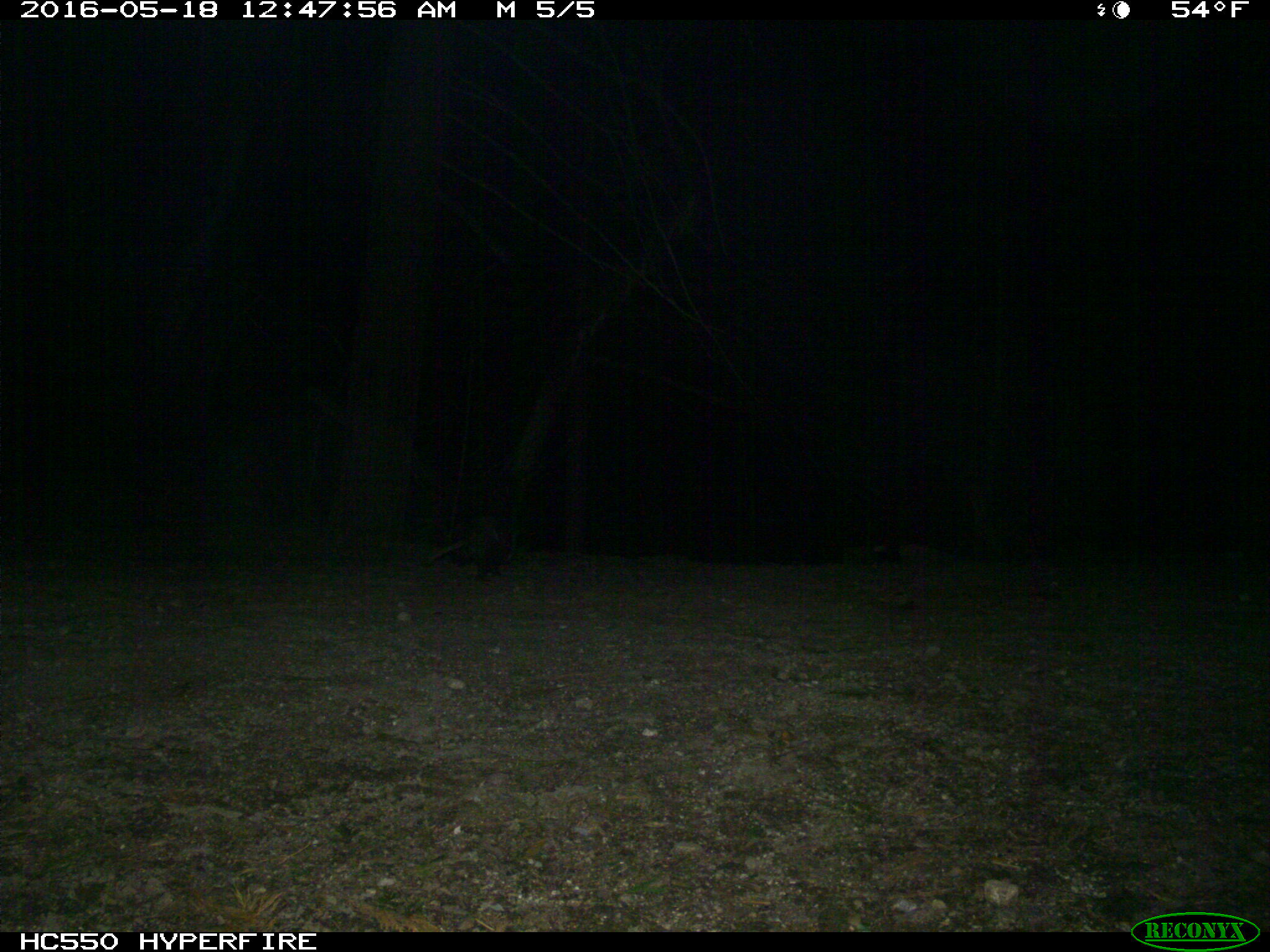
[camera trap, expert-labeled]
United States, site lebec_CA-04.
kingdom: Animalia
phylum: Chordata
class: Mammalia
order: Didelphimorphia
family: Didelphidae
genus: Didelphis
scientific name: Didelphis virginiana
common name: virginia opossum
Didelphis virginiana (virginia opossum).